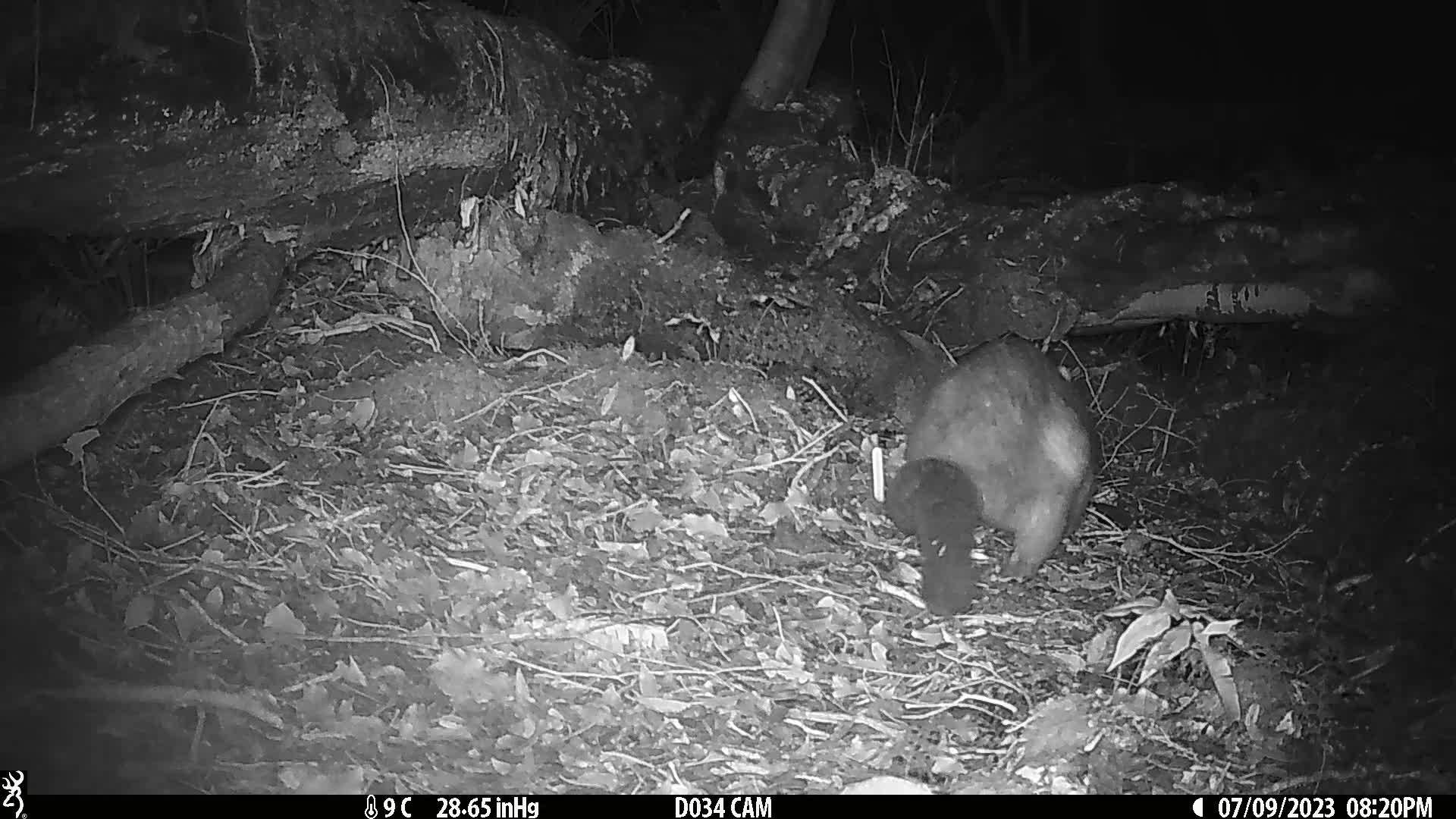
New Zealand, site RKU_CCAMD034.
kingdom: Animalia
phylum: Chordata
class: Mammalia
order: Diprotodontia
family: Phalangeridae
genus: Trichosurus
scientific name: Trichosurus vulpecula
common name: common brushtail possum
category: possum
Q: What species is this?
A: Possum (common brushtail possum) (Trichosurus vulpecula).